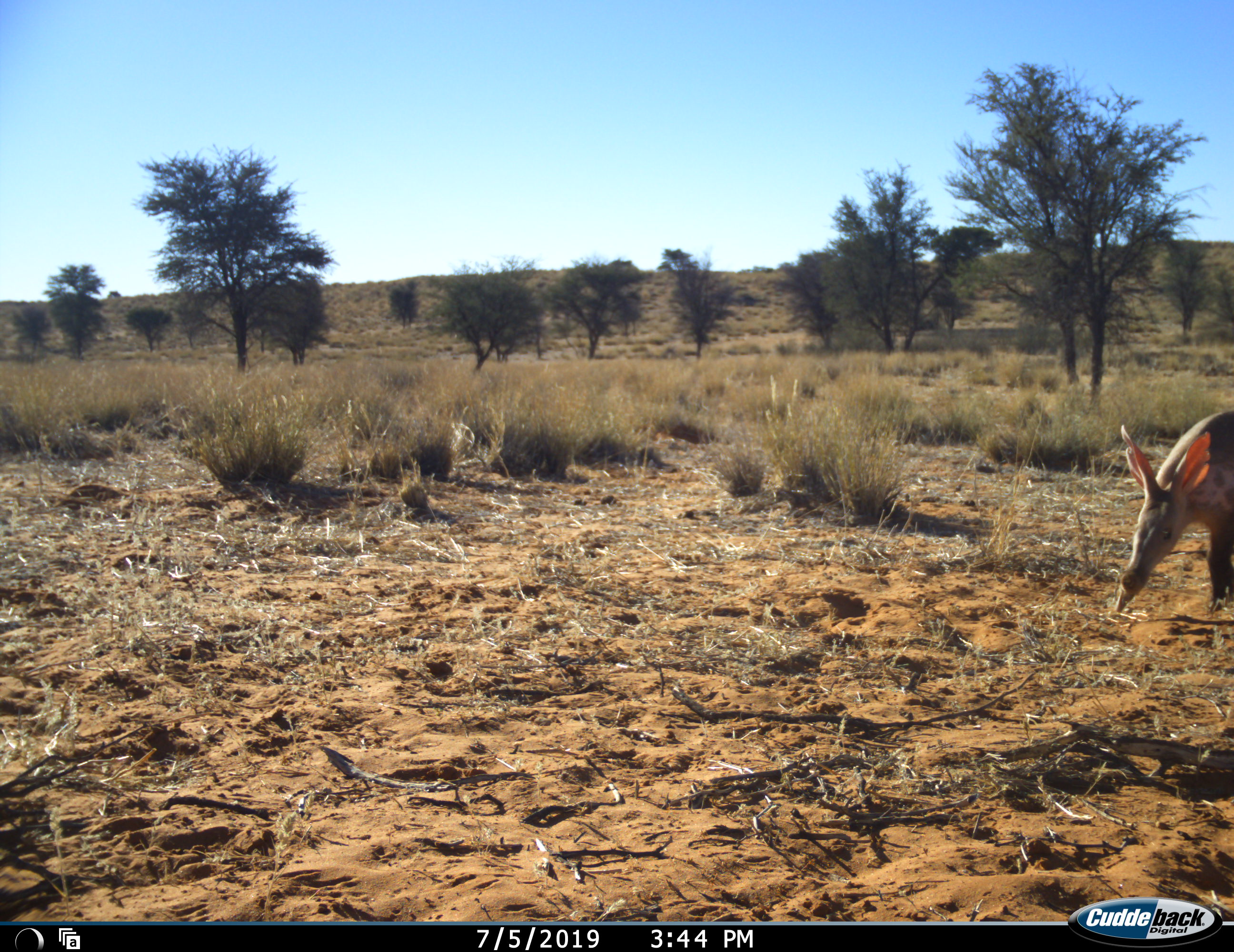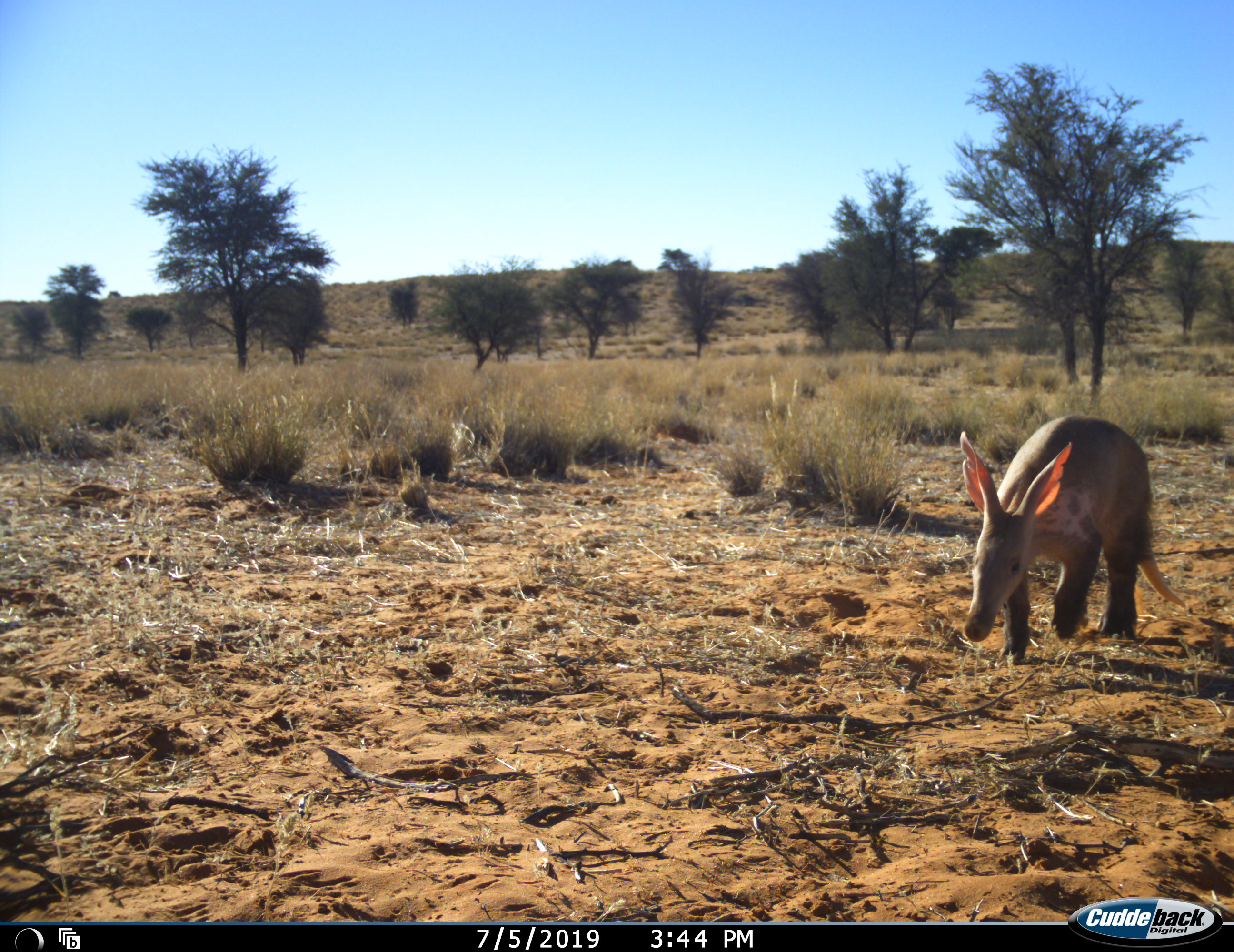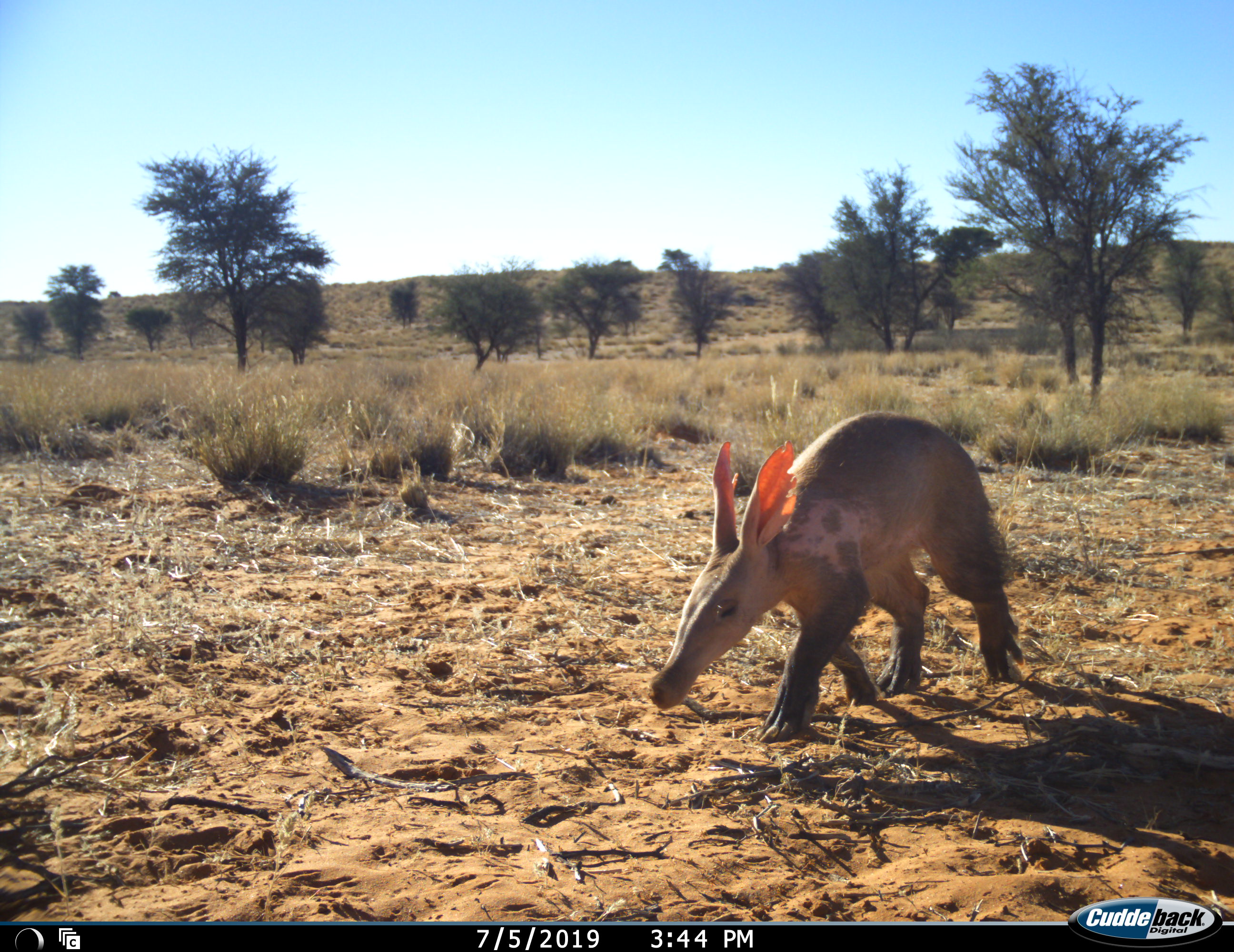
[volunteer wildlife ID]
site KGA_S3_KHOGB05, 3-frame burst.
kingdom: Animalia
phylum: Chordata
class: Mammalia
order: Tubulidentata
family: Orycteropodidae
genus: Orycteropus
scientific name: Orycteropus afer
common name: aardvark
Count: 1.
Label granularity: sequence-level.